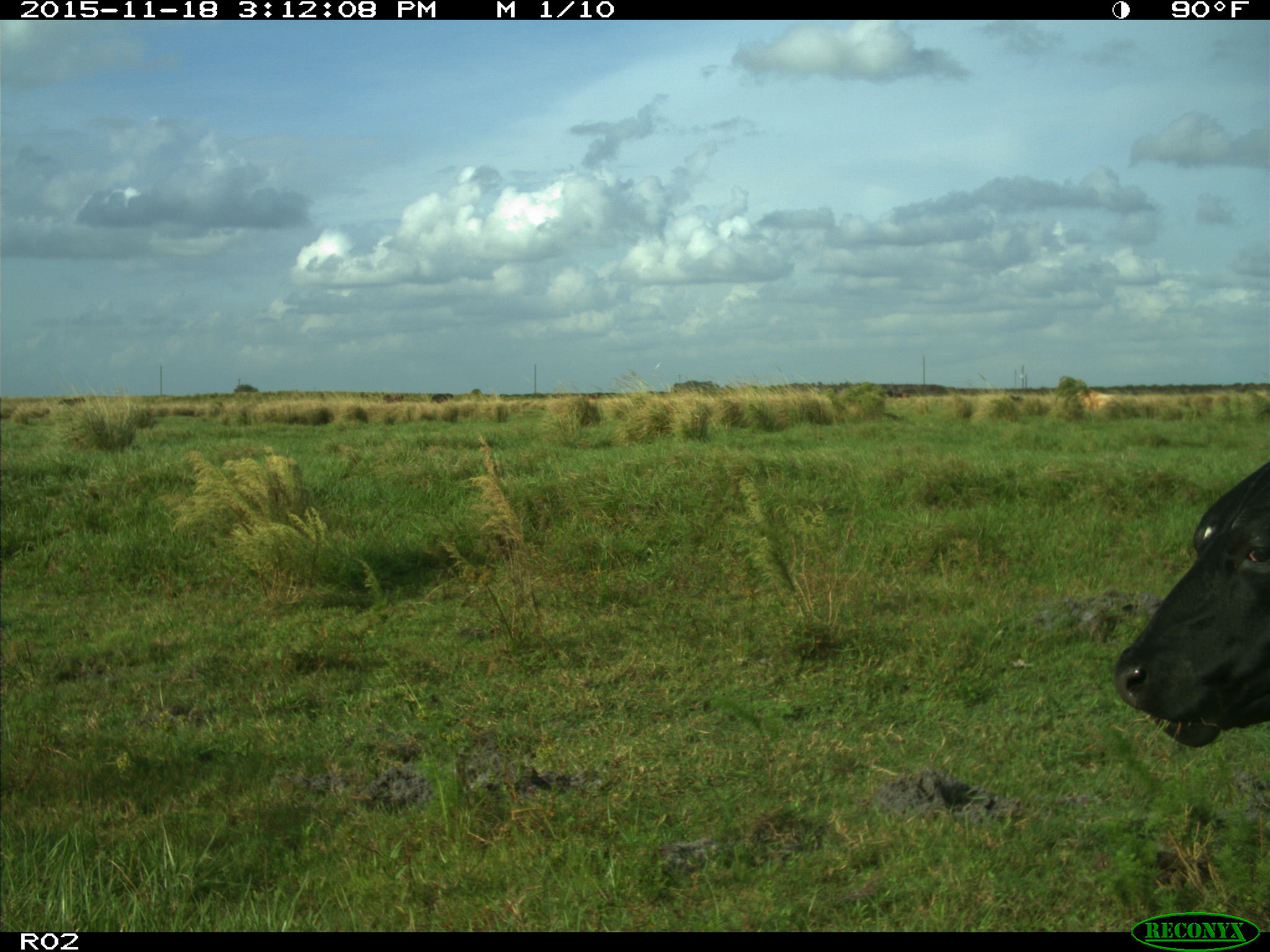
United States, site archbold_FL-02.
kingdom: Animalia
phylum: Chordata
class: Mammalia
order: Artiodactyla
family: Bovidae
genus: Bos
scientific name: Bos taurus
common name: domestic cow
Bos taurus (domestic cow).